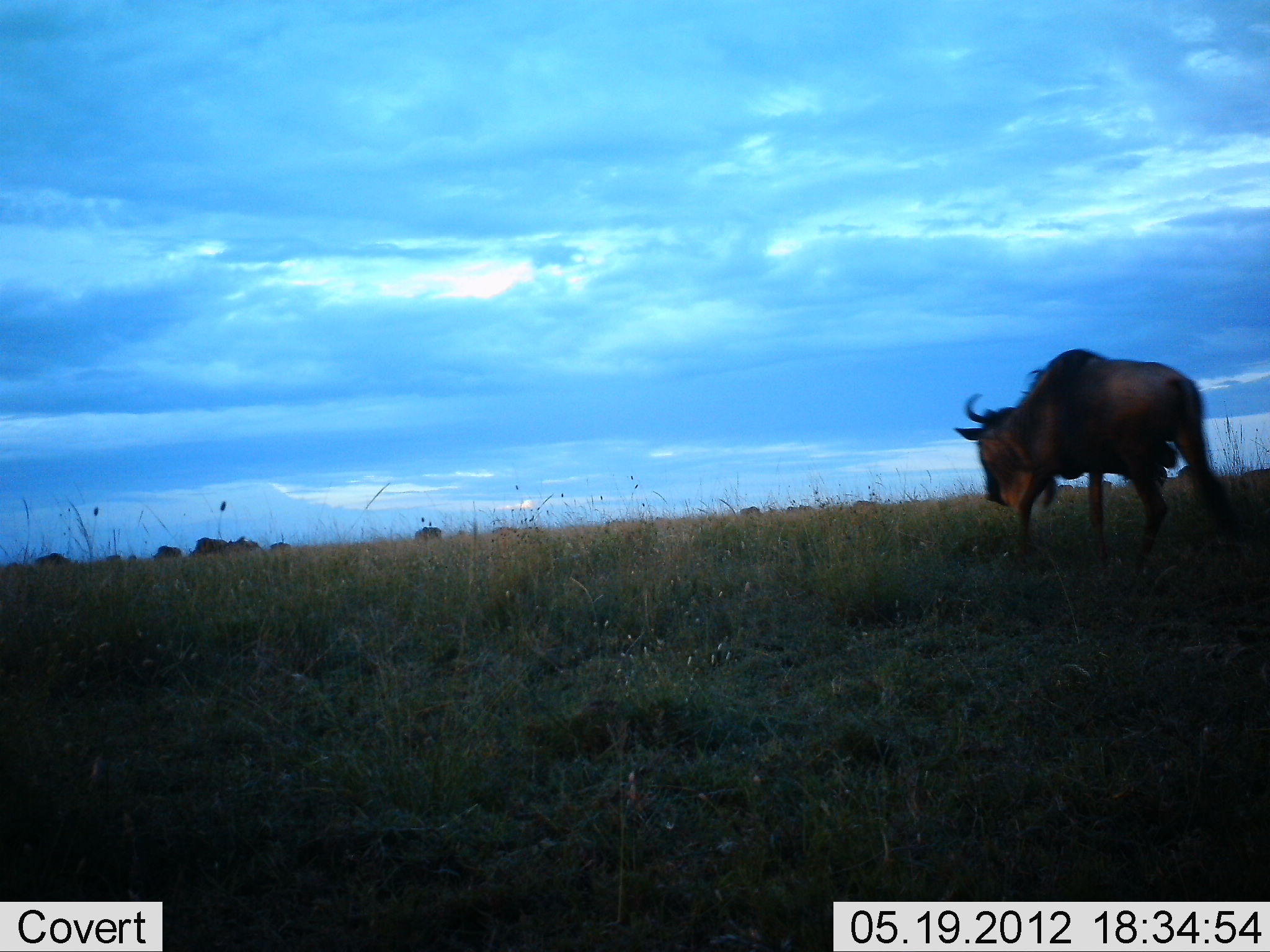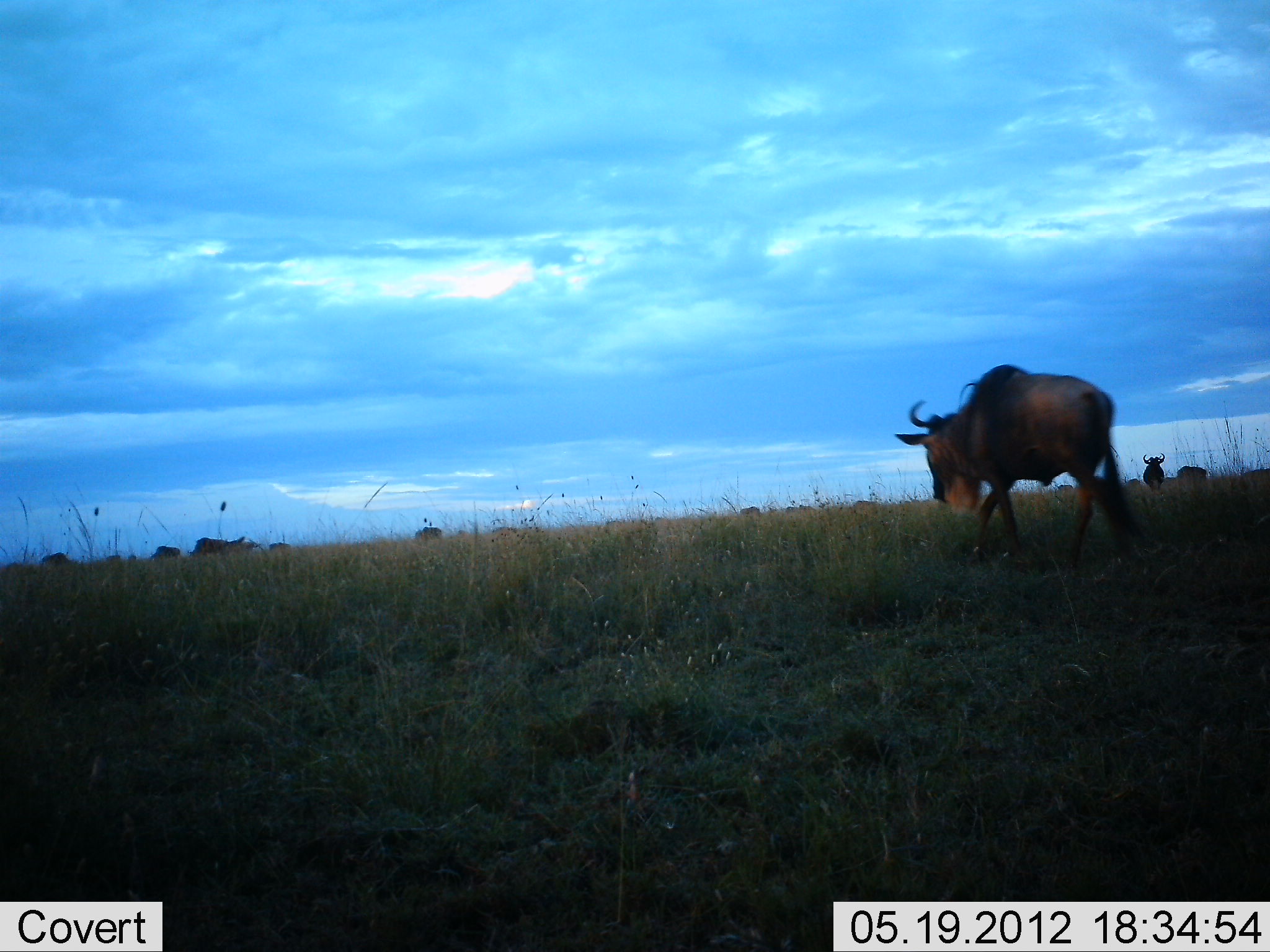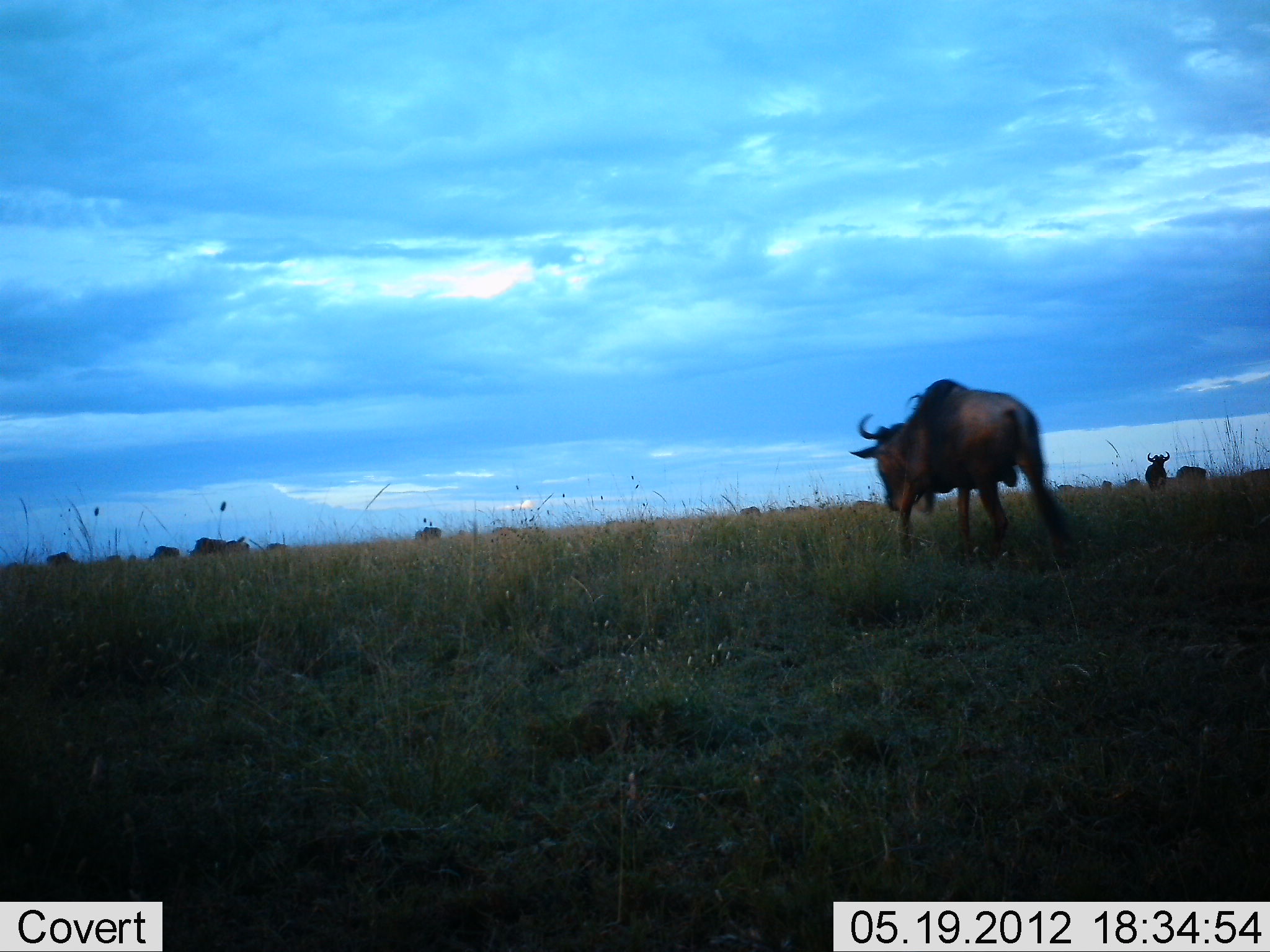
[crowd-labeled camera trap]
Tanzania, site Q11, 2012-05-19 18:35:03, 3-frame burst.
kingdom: Animalia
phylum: Chordata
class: Mammalia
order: Artiodactyla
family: Bovidae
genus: Connochaetes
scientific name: Connochaetes taurinus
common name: blue wildebeest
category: wildebeest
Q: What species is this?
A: Wildebeest (blue wildebeest) (Connochaetes taurinus).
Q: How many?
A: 11-50.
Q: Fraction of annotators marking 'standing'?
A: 60%.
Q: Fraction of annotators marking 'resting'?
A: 0%.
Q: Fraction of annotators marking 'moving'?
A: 90%.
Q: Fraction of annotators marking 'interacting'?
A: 0%.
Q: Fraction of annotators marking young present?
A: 0%.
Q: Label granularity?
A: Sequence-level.